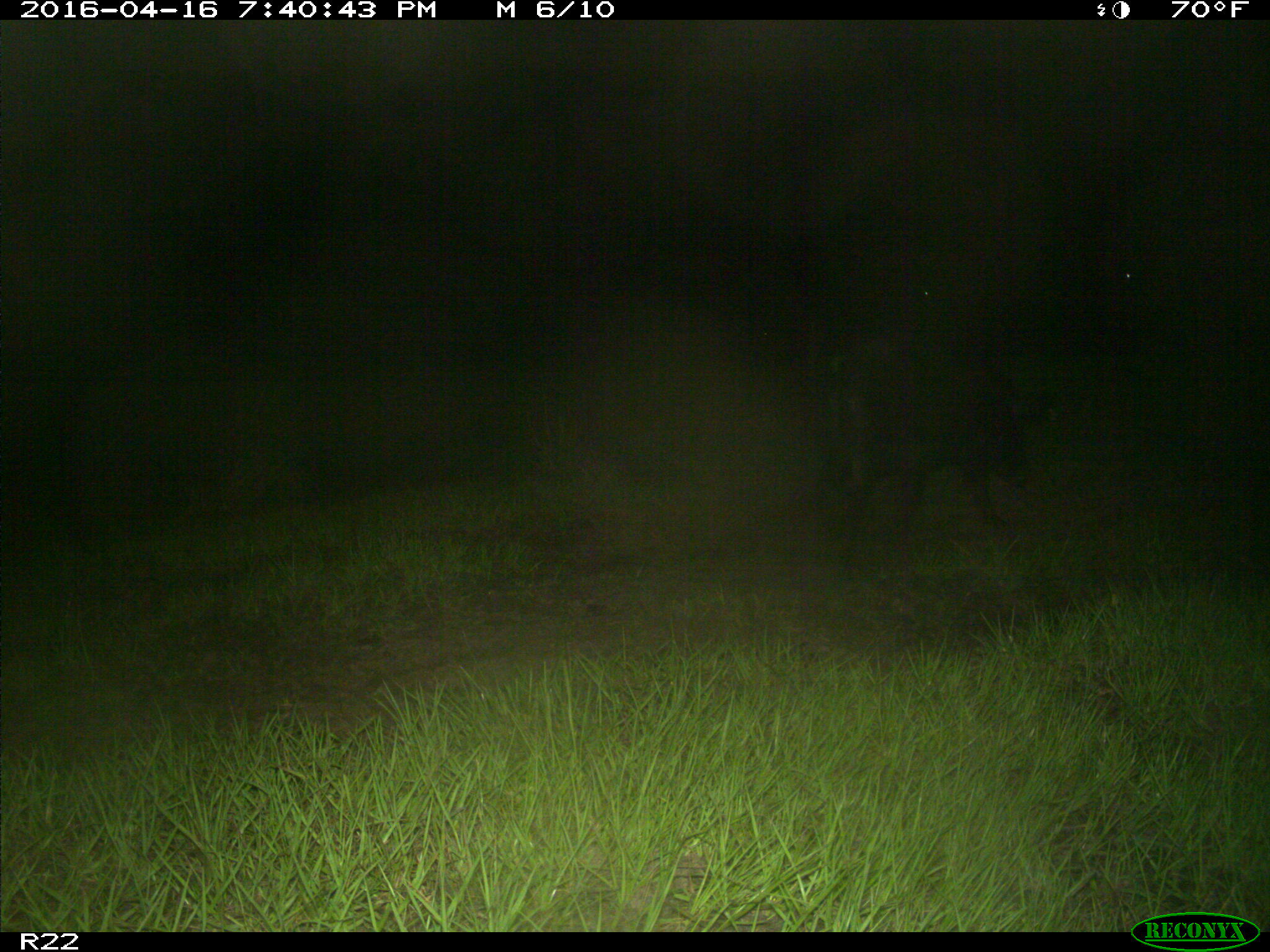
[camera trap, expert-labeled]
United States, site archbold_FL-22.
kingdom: Animalia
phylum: Chordata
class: Mammalia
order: Artiodactyla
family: Suidae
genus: Sus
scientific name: Sus scrofa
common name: wild boar